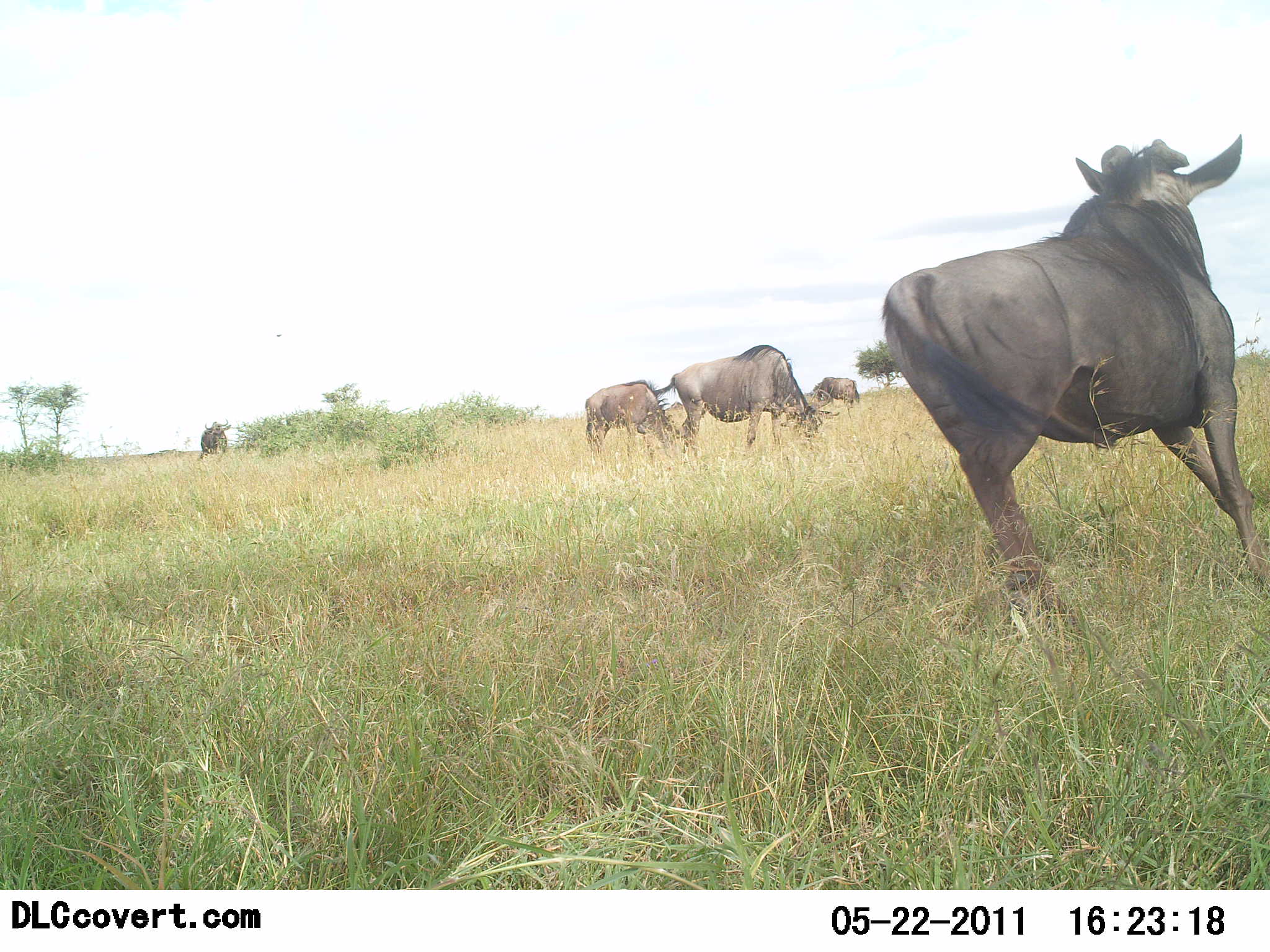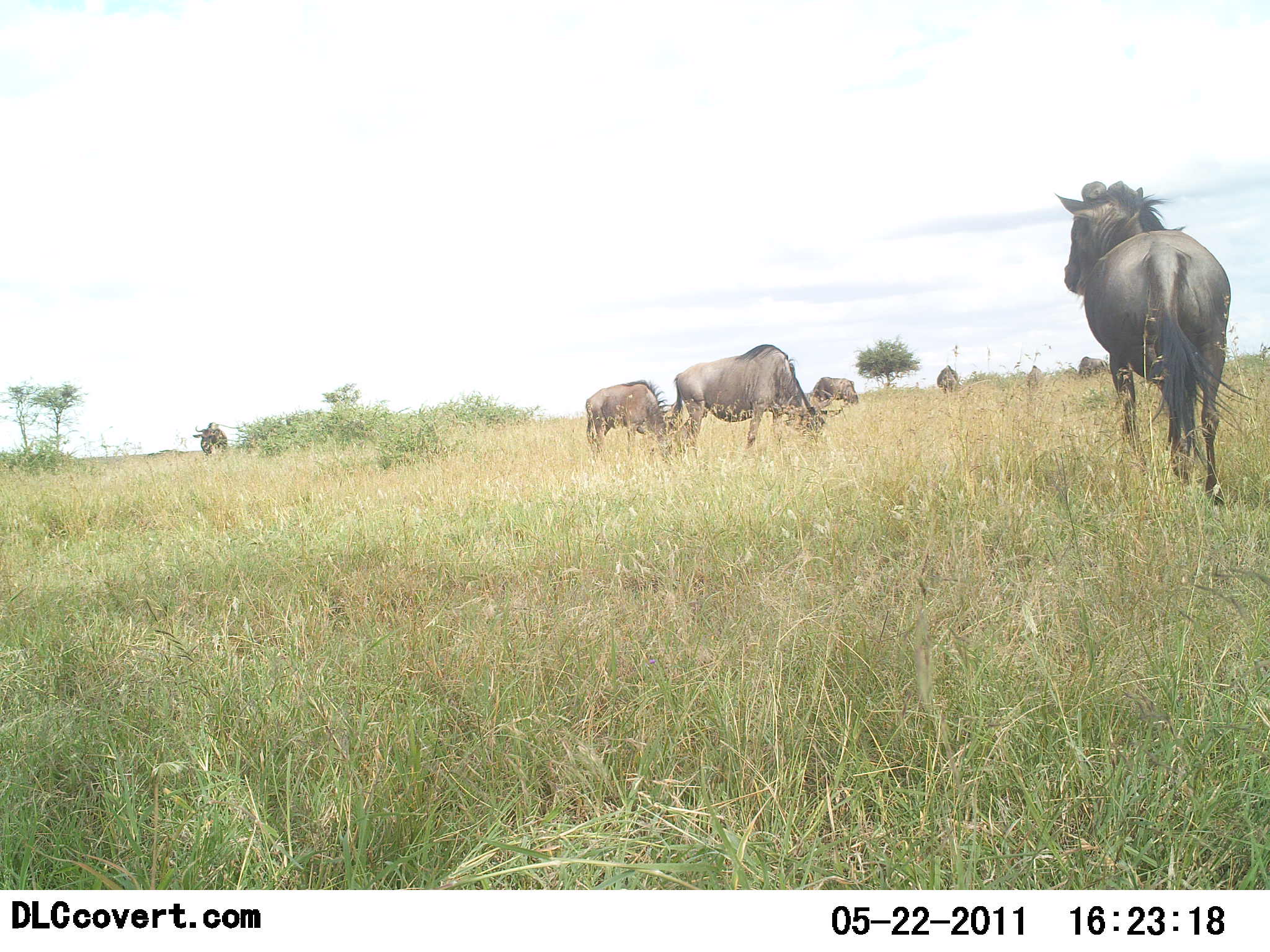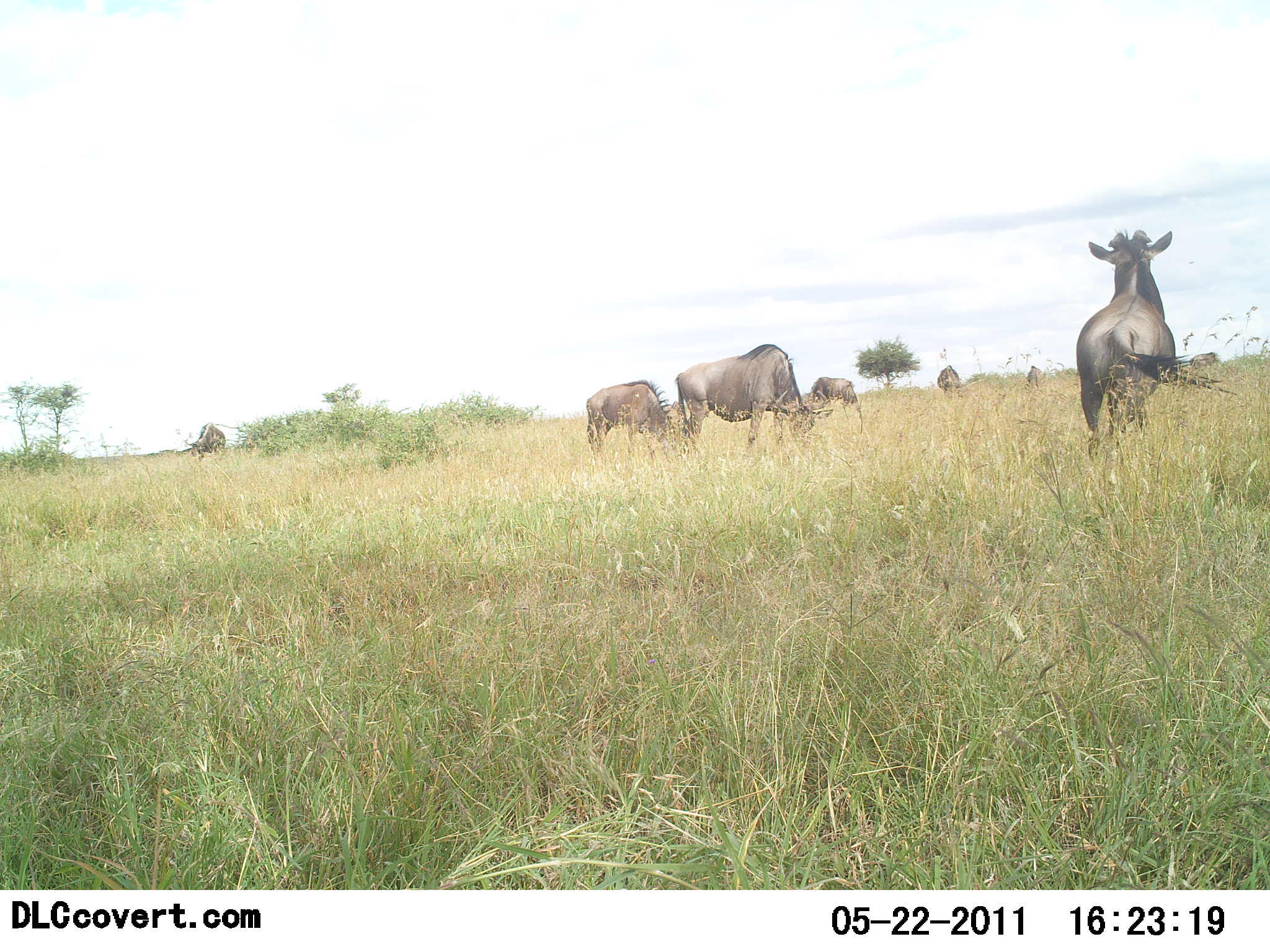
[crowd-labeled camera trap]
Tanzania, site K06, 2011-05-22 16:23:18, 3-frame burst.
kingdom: Animalia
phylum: Chordata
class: Mammalia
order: Artiodactyla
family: Bovidae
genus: Connochaetes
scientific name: Connochaetes taurinus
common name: blue wildebeest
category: wildebeest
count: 7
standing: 36%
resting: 0%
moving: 82%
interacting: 0%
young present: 9%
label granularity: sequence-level